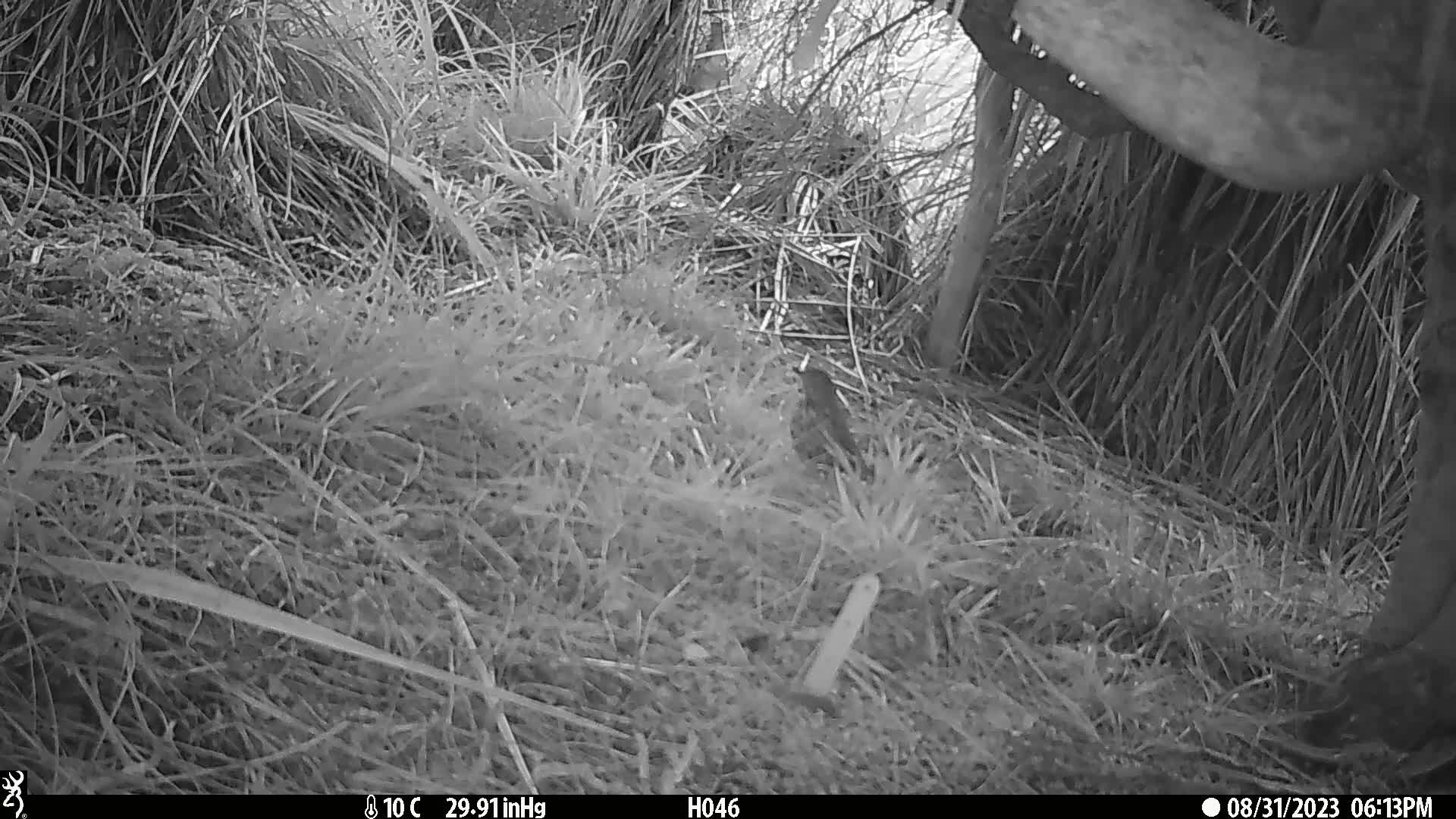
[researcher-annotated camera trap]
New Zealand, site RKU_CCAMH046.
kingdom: Animalia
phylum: Chordata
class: Aves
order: Passeriformes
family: Turdidae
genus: Turdus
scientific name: Turdus philomelos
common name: song thrush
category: thrush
Thrush (song thrush) (Turdus philomelos).